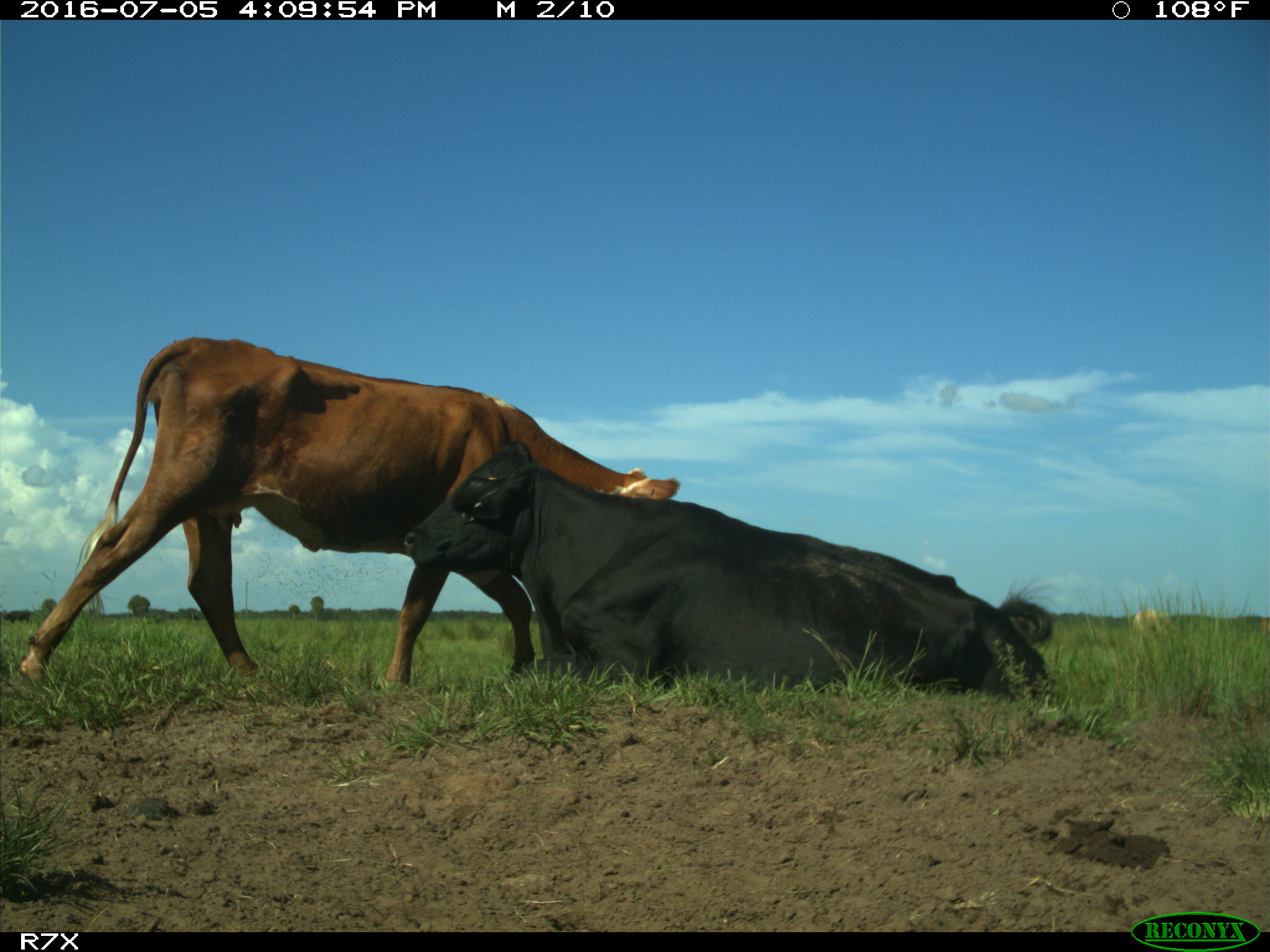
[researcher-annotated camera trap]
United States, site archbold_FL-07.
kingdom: Animalia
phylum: Chordata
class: Mammalia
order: Artiodactyla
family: Bovidae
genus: Bos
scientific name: Bos taurus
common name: domestic cow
Bos taurus (domestic cow).